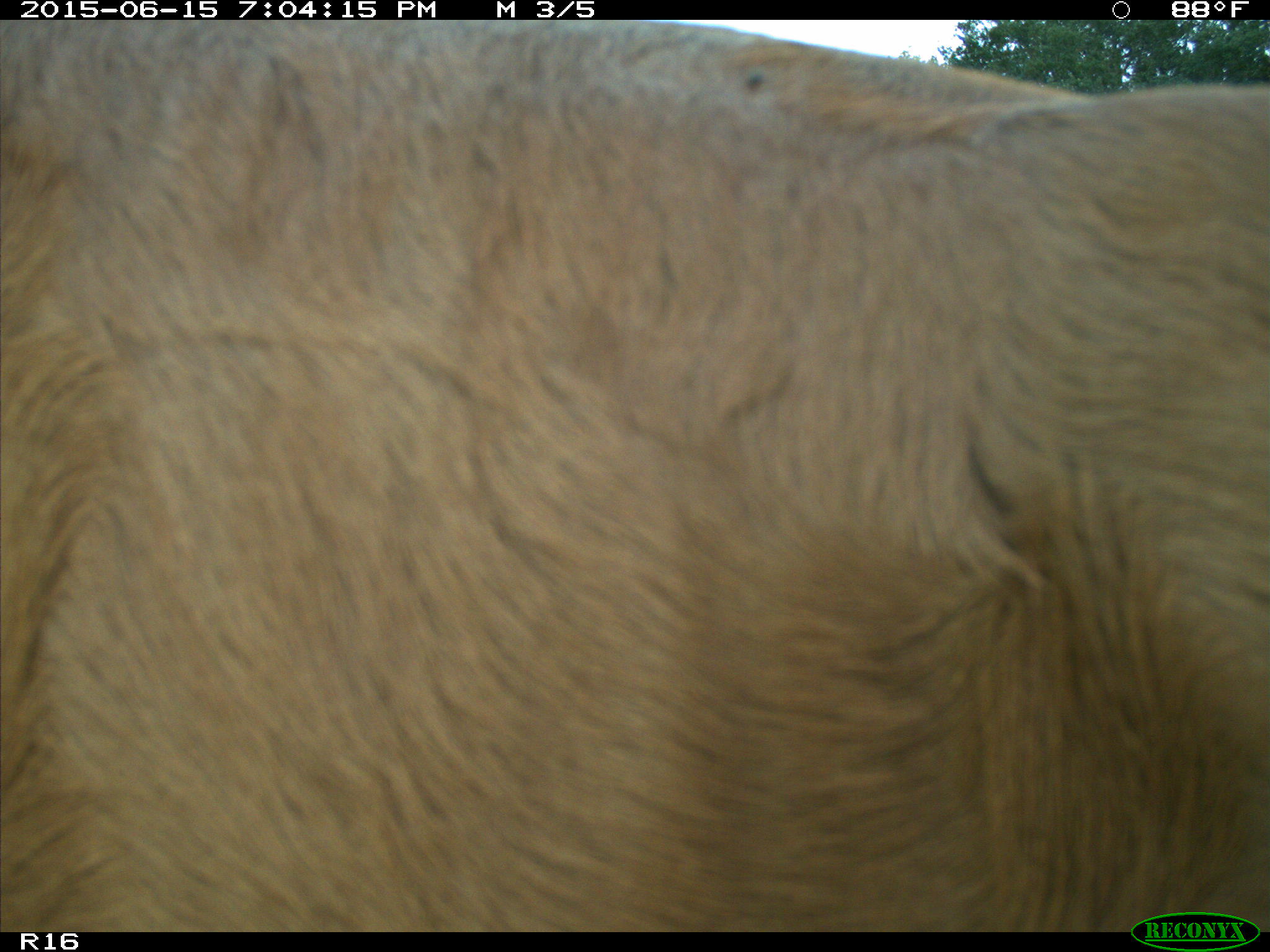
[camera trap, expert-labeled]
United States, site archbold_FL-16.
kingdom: Animalia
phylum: Chordata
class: Mammalia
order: Artiodactyla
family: Bovidae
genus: Bos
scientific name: Bos taurus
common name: domestic cow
Bos taurus (domestic cow).